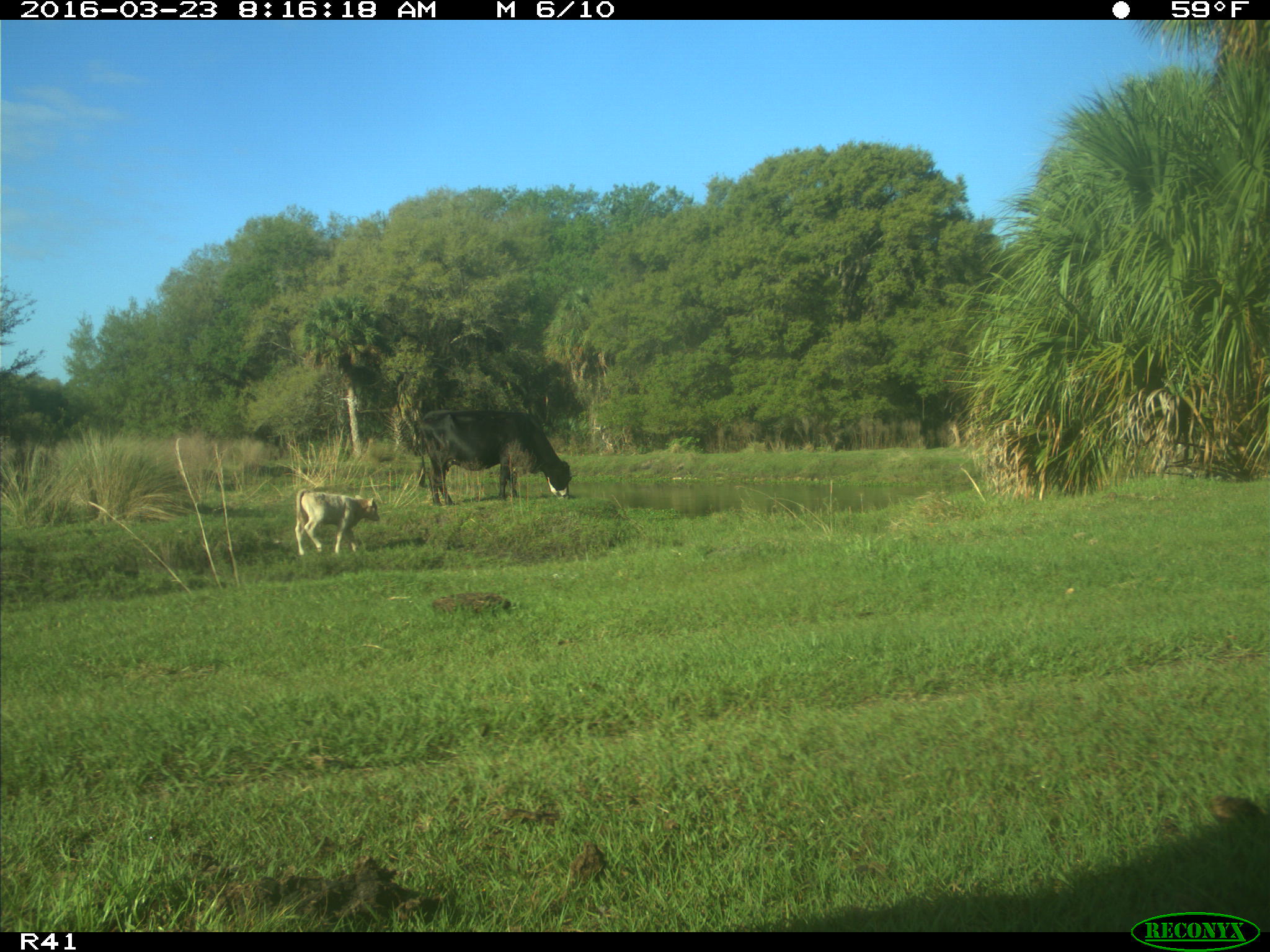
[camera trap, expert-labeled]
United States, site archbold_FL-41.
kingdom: Animalia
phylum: Chordata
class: Mammalia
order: Artiodactyla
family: Bovidae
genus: Bos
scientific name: Bos taurus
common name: domestic cow